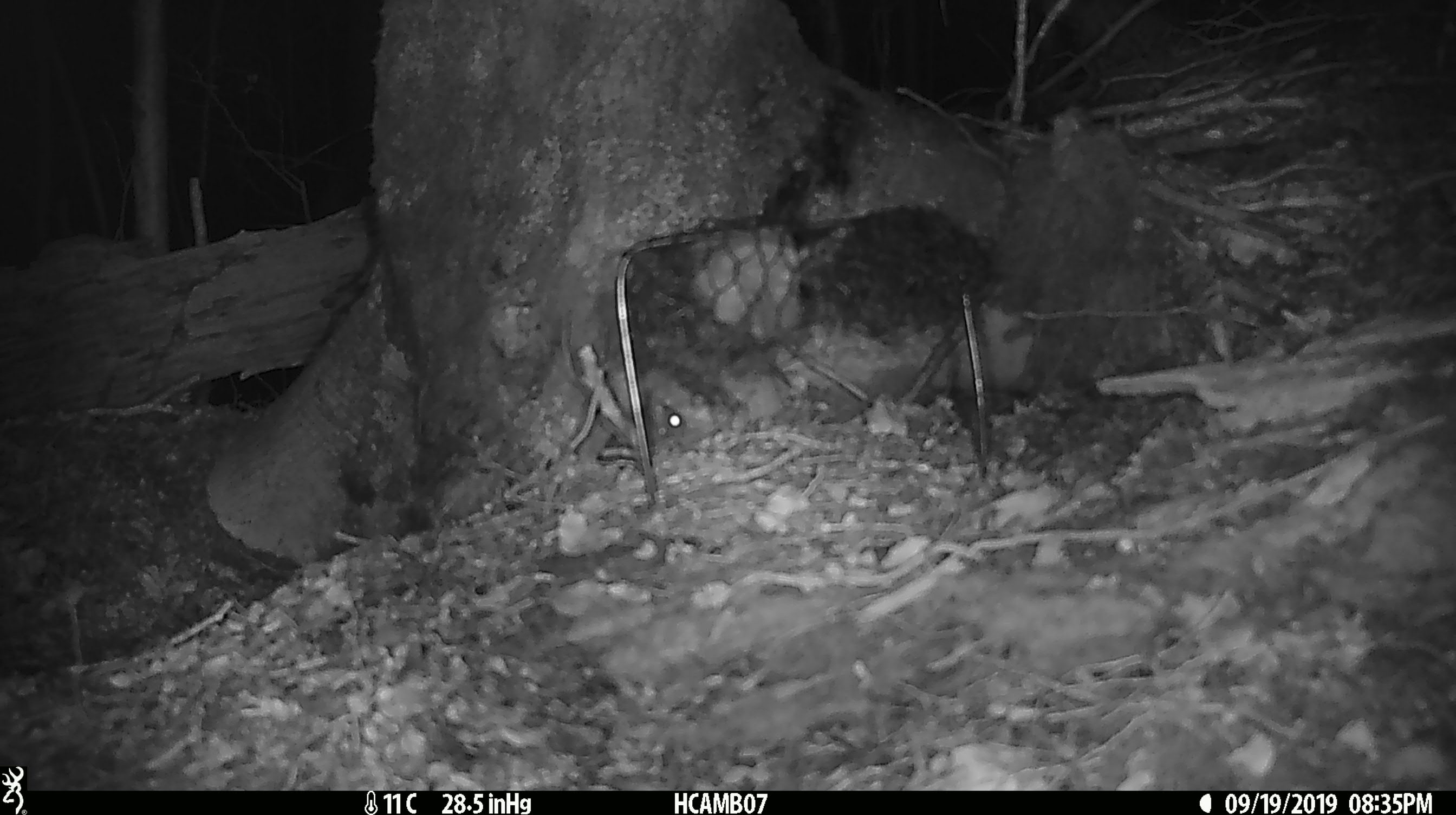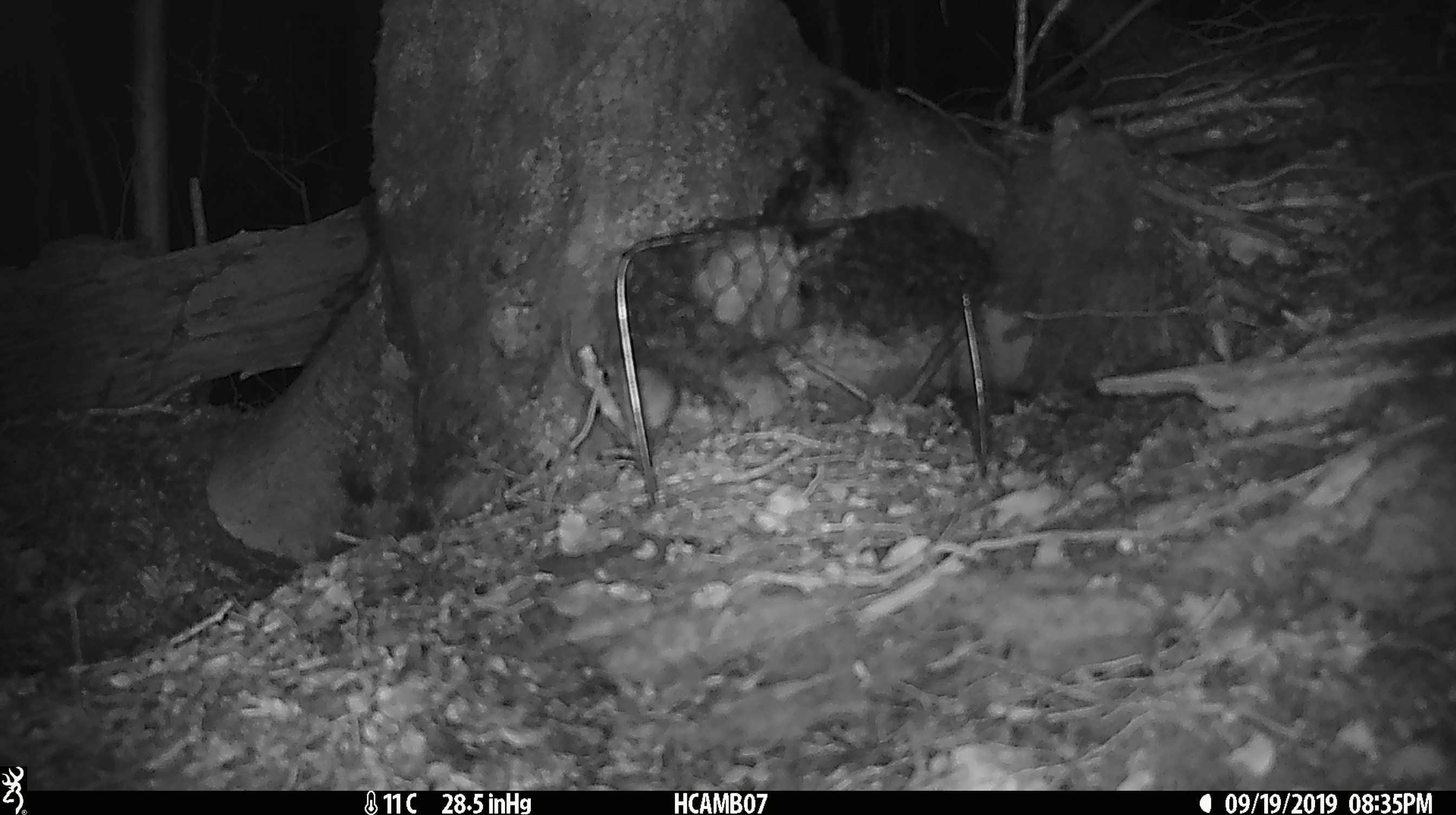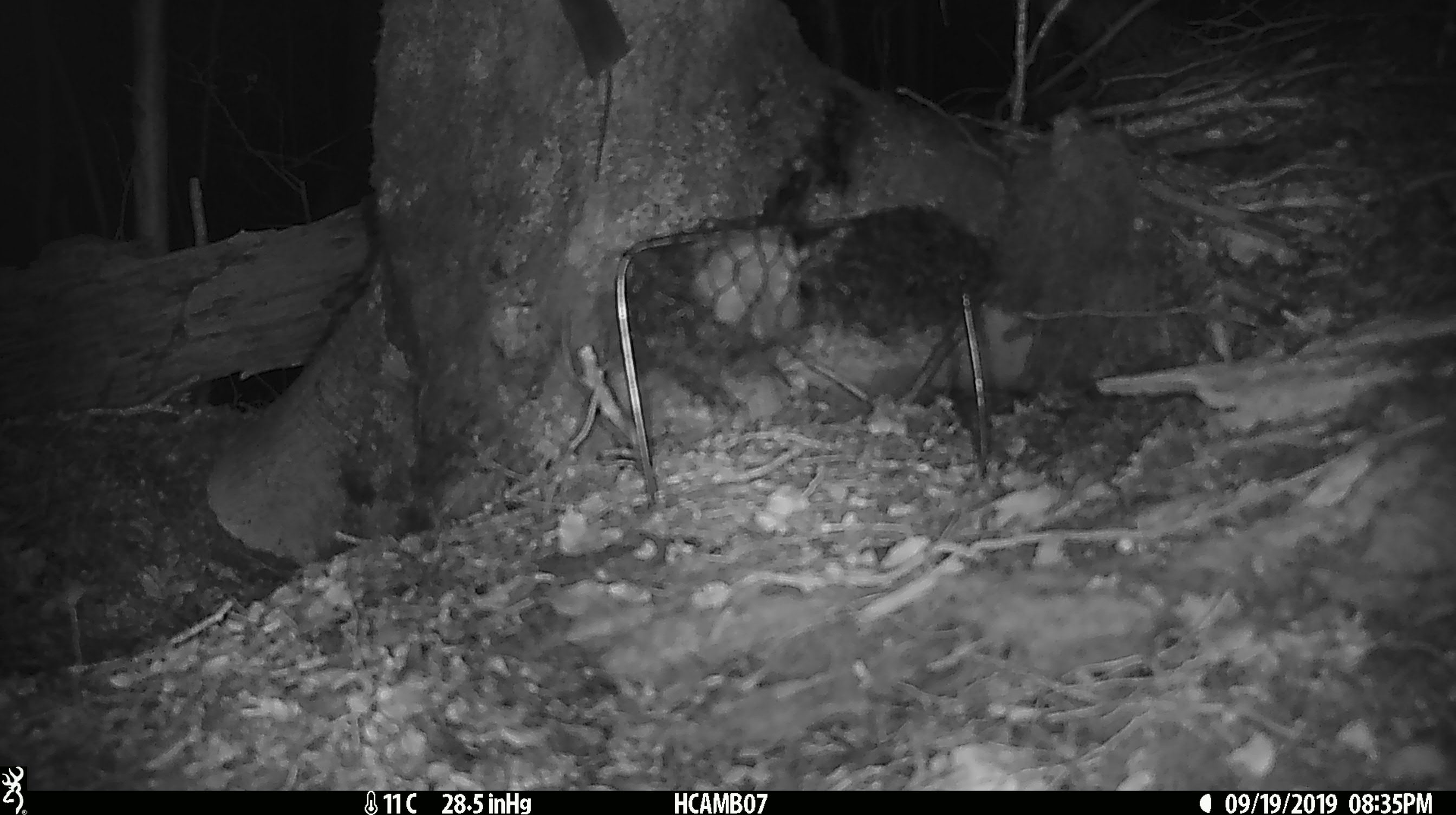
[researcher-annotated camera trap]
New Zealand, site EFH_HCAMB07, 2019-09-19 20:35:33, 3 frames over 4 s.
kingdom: Animalia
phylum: Chordata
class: Mammalia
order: Rodentia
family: Muridae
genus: Mus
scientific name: Mus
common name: mouse